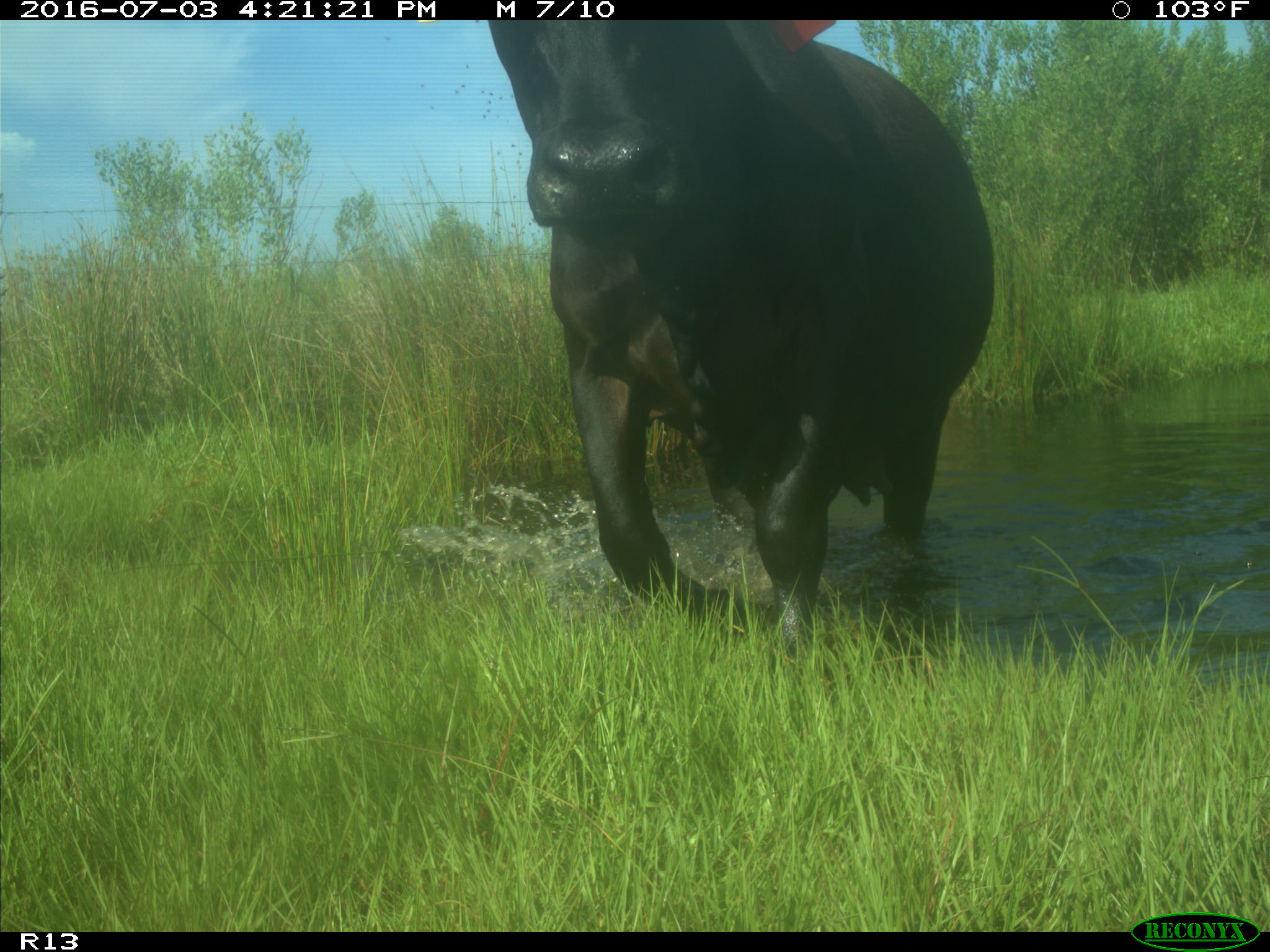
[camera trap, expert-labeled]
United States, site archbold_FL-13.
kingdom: Animalia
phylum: Chordata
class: Mammalia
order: Artiodactyla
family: Bovidae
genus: Bos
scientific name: Bos taurus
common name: domestic cow